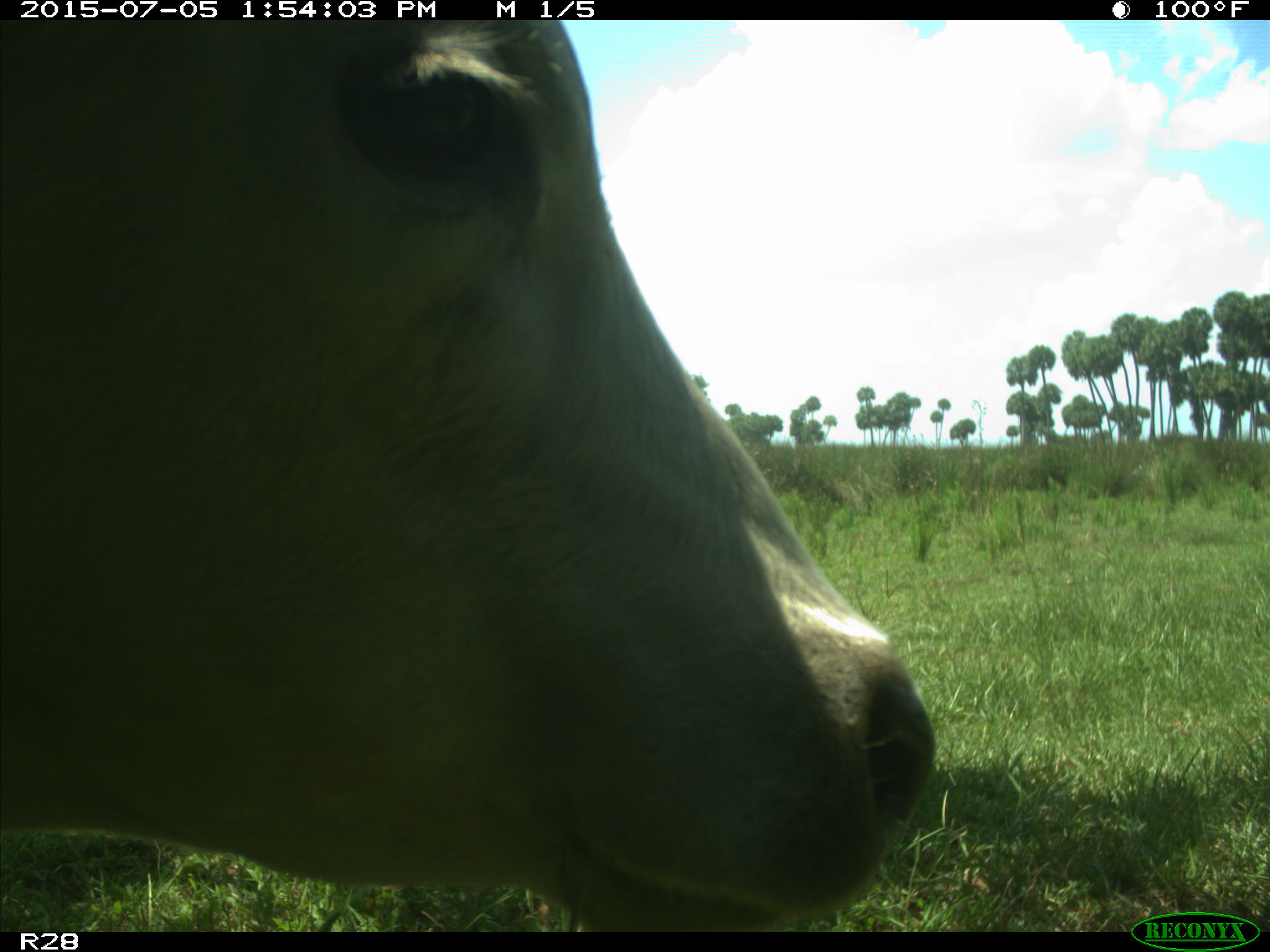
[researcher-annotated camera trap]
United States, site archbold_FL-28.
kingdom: Animalia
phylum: Chordata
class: Mammalia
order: Artiodactyla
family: Bovidae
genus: Bos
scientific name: Bos taurus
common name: domestic cow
Bos taurus (domestic cow).